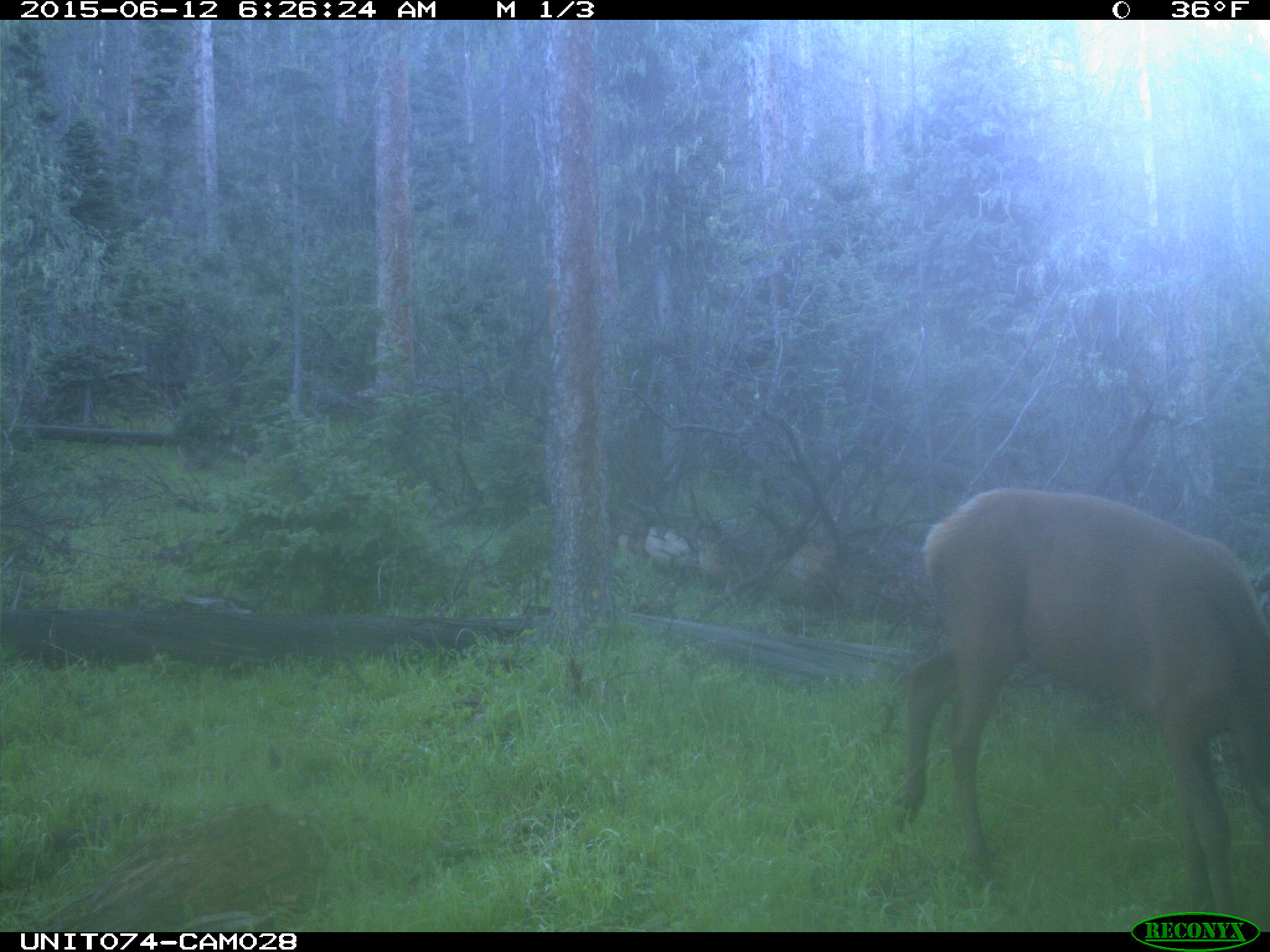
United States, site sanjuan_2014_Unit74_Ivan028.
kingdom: Animalia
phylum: Chordata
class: Mammalia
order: Artiodactyla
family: Cervidae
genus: Cervus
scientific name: Cervus elaphus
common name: red deer